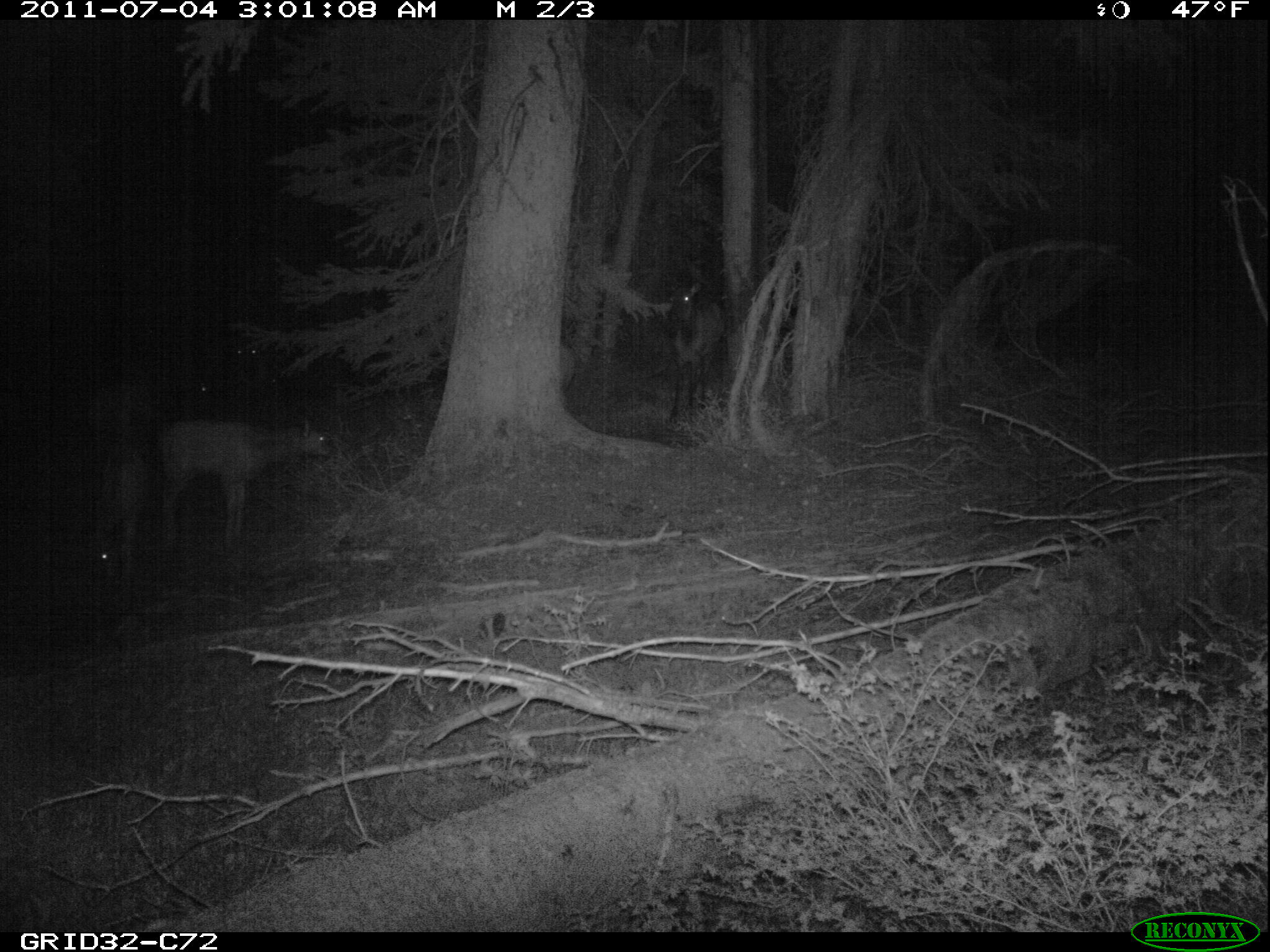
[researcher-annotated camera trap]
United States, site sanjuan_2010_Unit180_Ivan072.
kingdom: Animalia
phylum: Chordata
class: Mammalia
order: Artiodactyla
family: Cervidae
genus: Cervus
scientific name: Cervus elaphus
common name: red deer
Cervus elaphus (red deer).